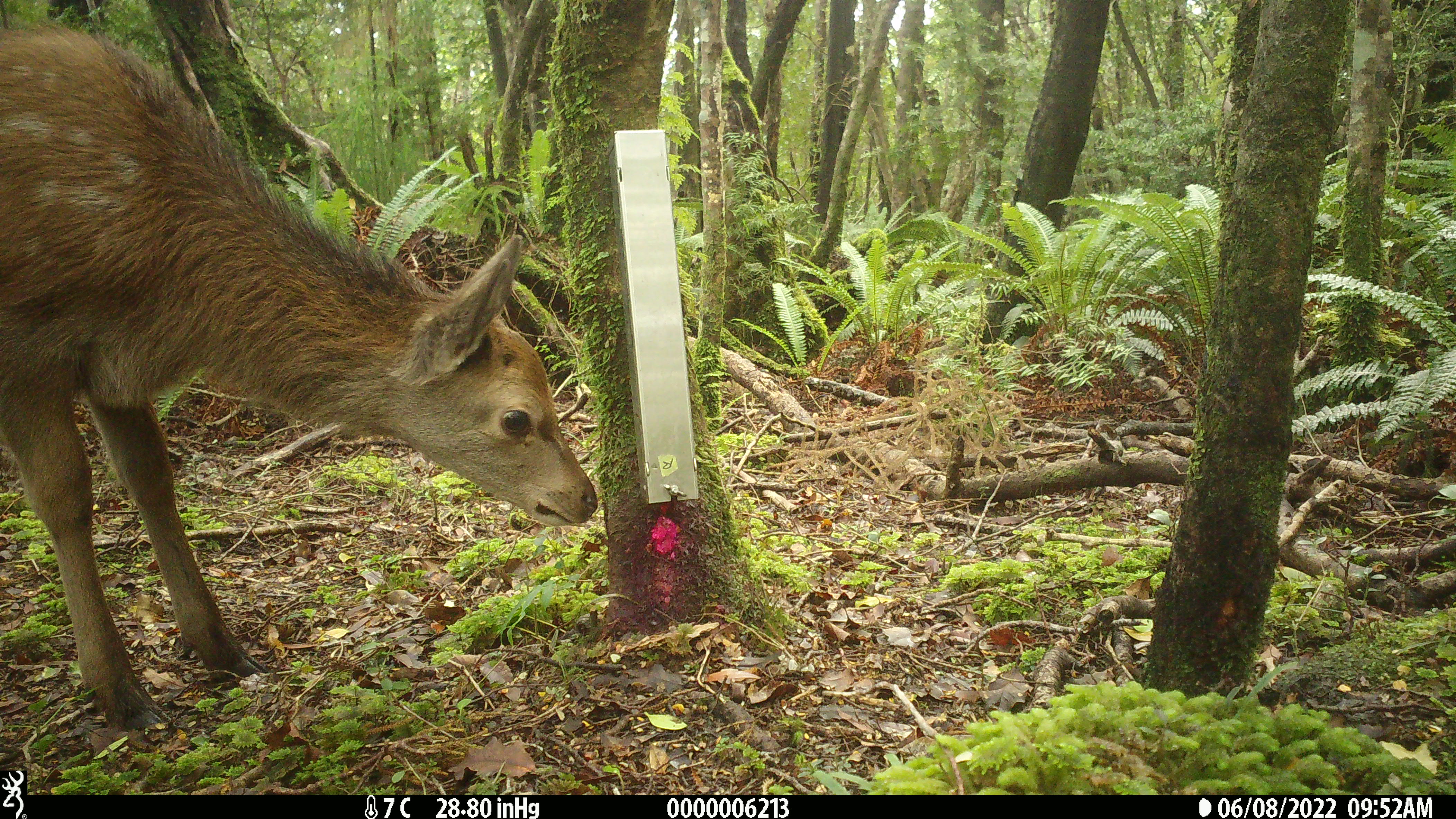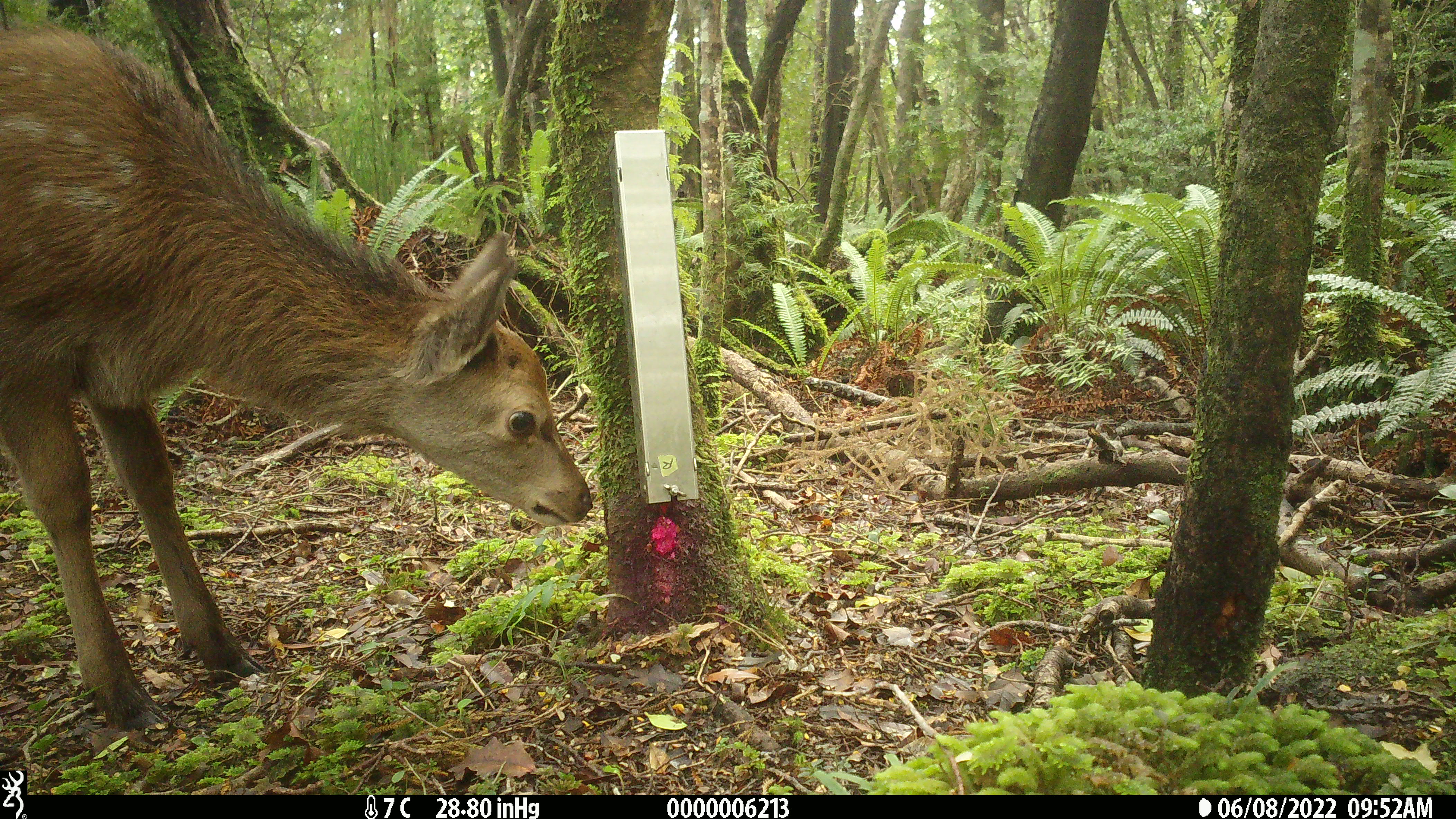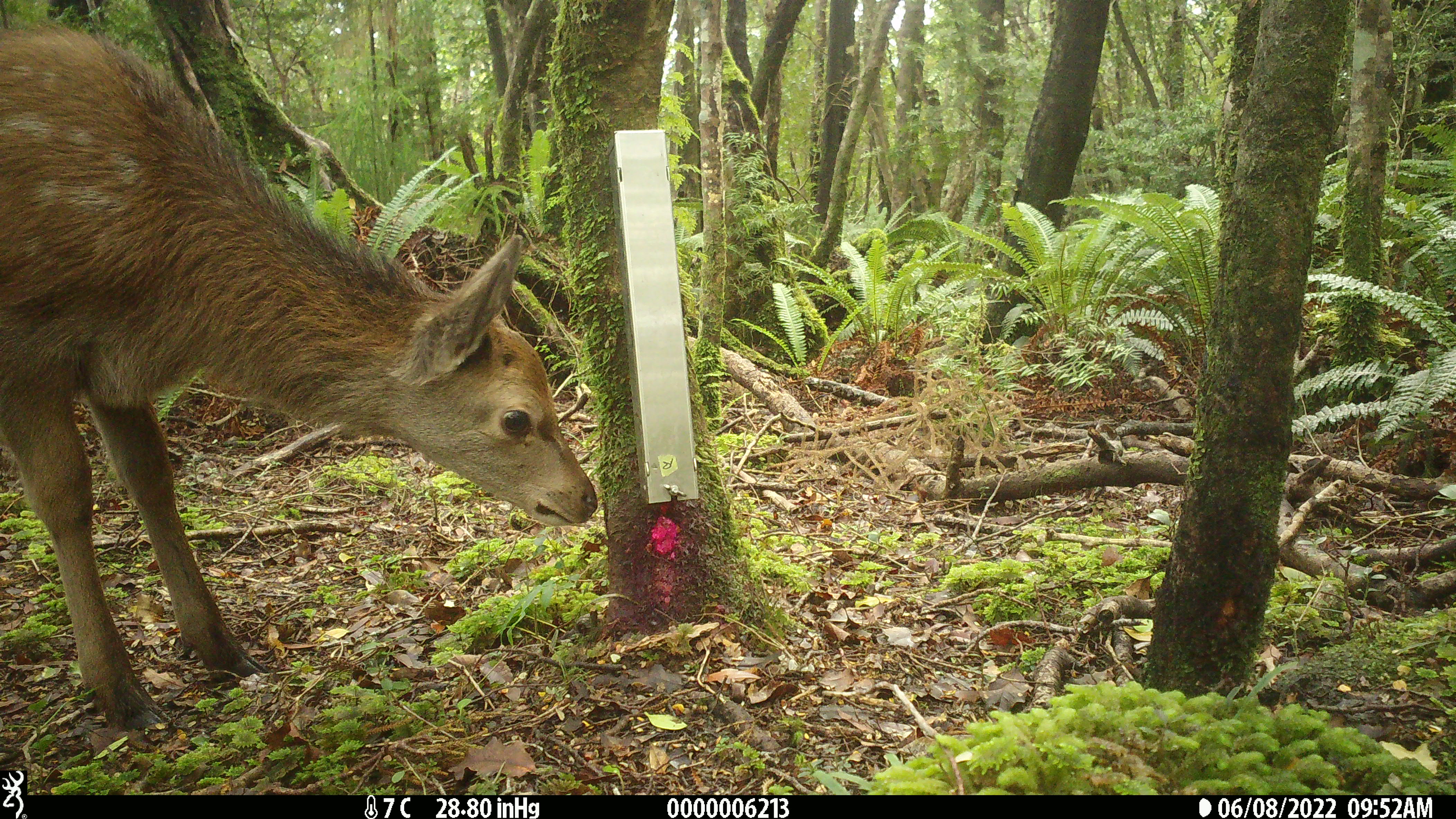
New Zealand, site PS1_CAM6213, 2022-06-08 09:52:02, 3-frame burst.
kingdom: Animalia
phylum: Chordata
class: Mammalia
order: Artiodactyla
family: Cervidae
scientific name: Cervidae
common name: deer